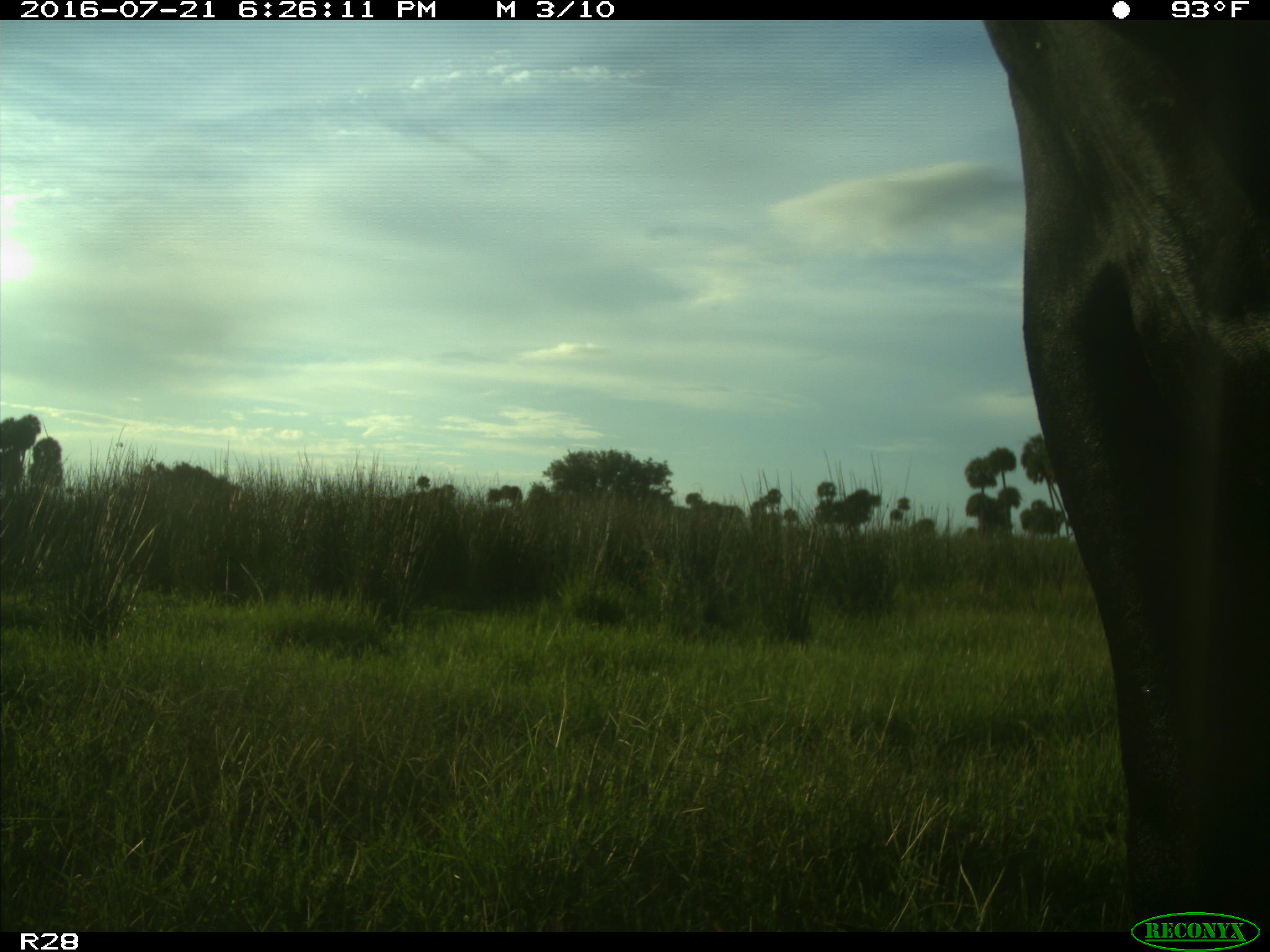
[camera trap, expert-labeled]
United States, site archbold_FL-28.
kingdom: Animalia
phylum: Chordata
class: Mammalia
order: Artiodactyla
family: Bovidae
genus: Bos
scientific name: Bos taurus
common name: domestic cow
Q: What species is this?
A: Bos taurus (domestic cow).